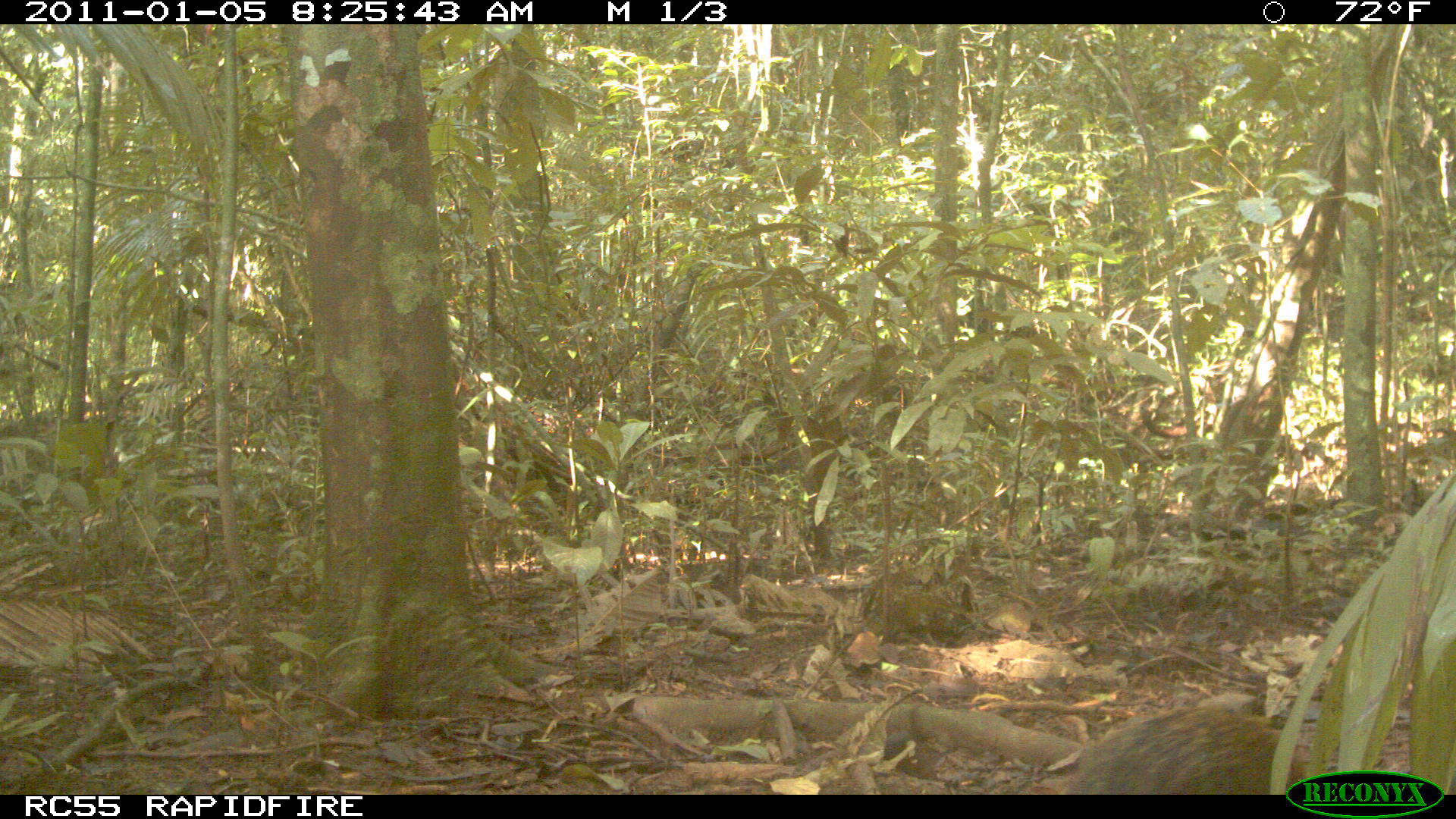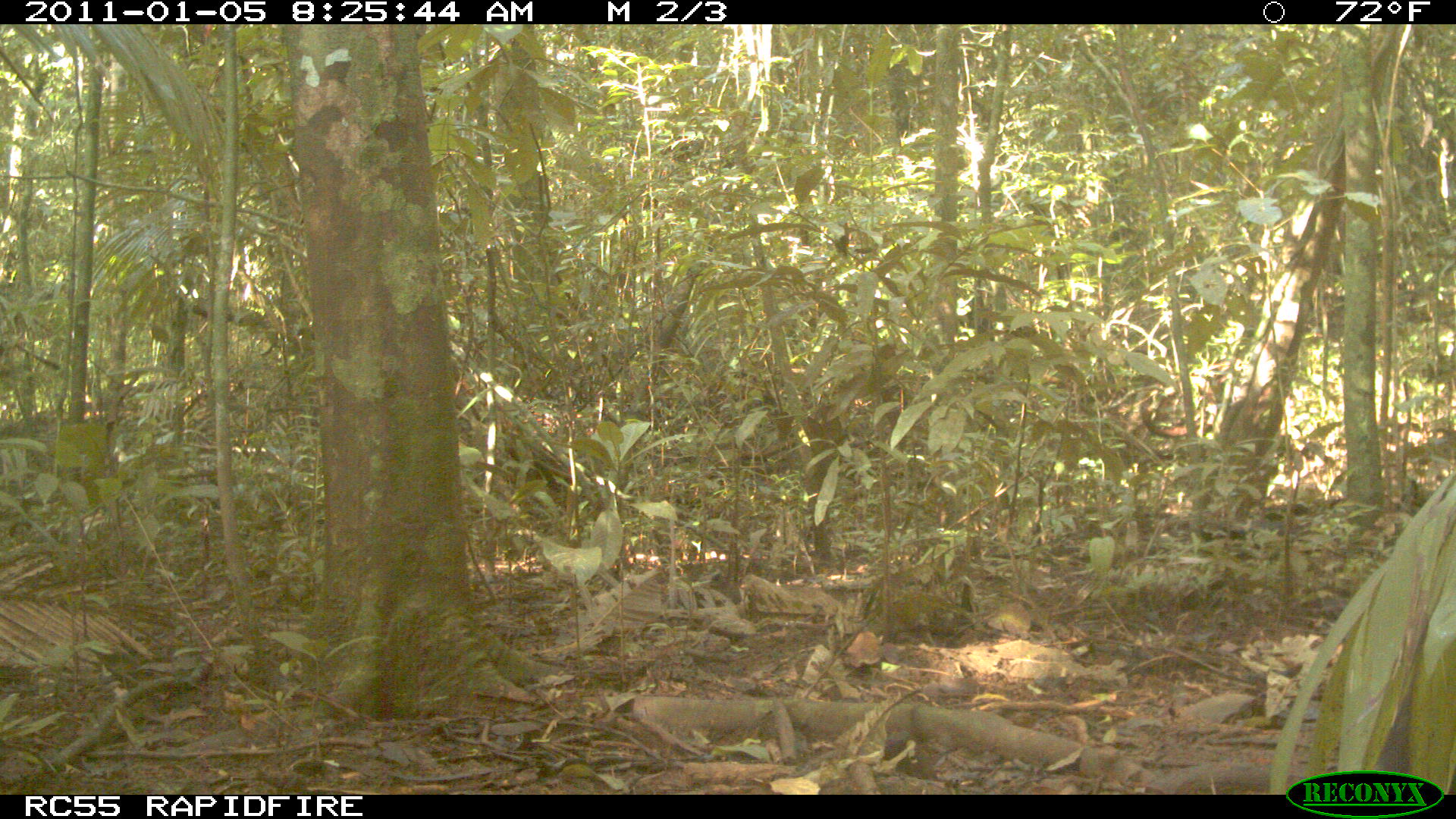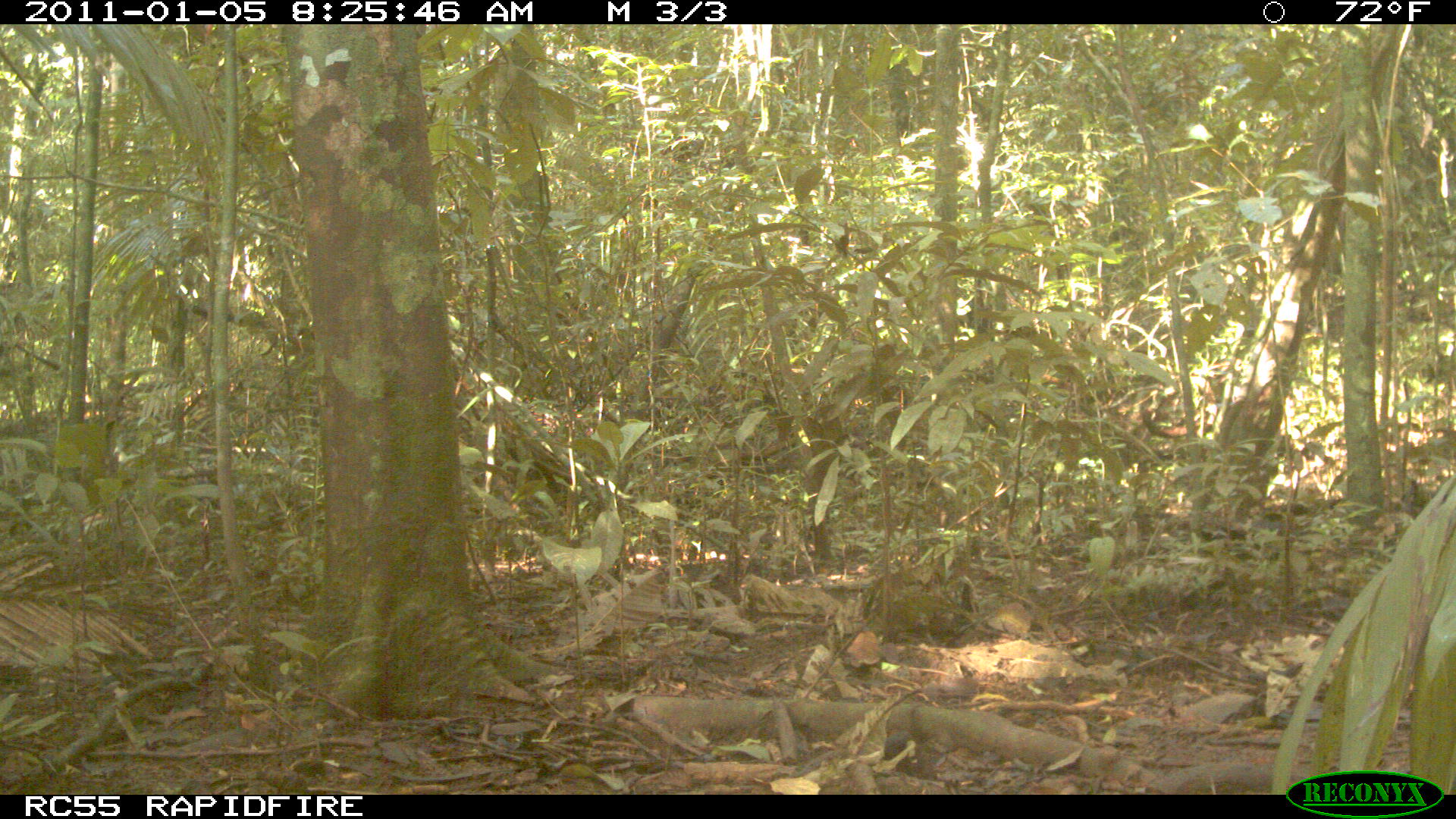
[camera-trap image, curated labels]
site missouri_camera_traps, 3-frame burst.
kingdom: Animalia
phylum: Chordata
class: Mammalia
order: Rodentia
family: Muridae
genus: Rattus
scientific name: Rattus praetor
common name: spiny rat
Spiny rat (Rattus praetor). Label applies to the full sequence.